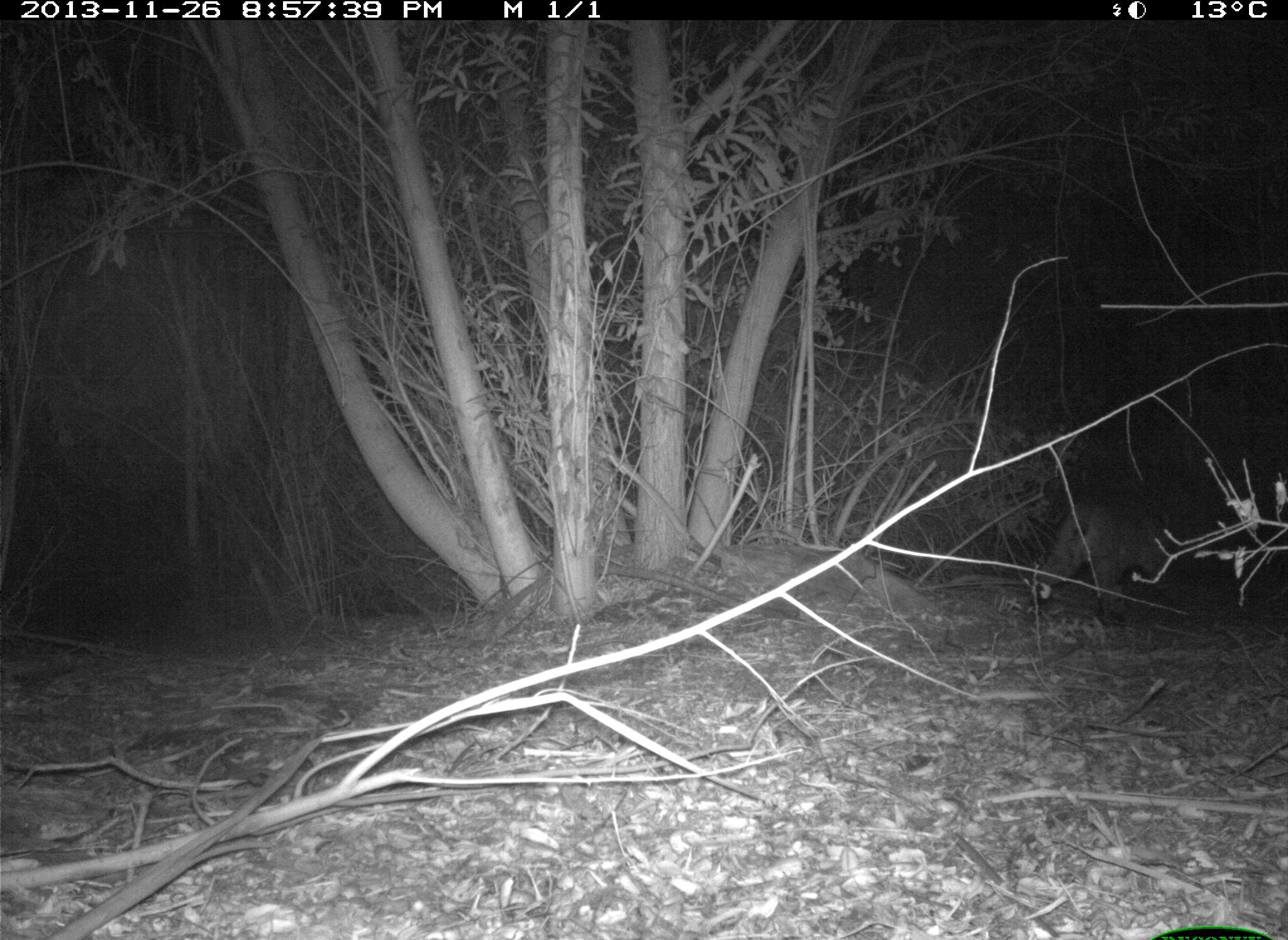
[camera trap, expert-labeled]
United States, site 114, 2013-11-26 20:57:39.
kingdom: Animalia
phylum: Chordata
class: Mammalia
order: Carnivora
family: Felidae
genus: Lynx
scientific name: Lynx rufus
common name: bobcat